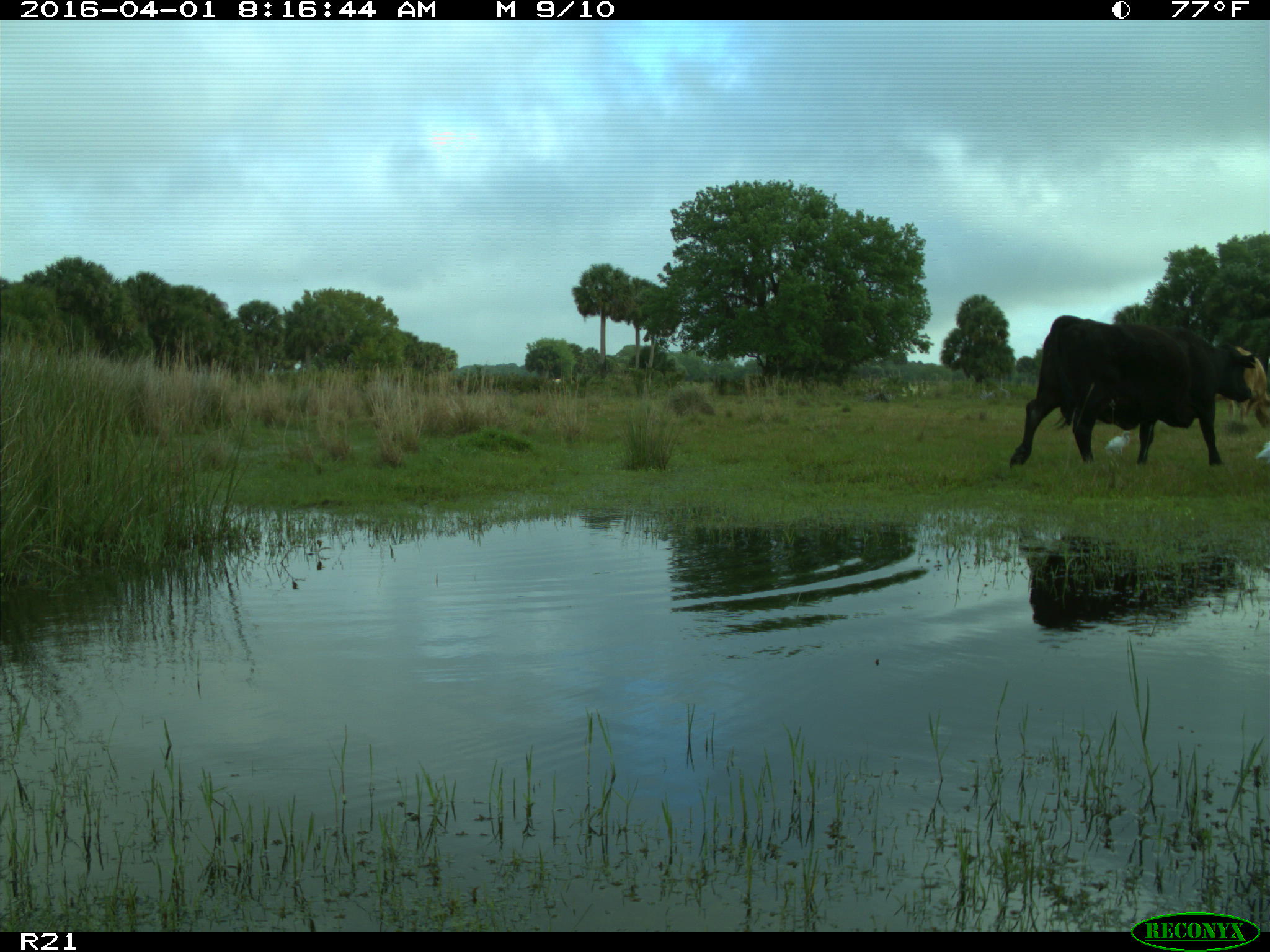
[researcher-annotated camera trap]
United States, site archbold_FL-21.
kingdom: Animalia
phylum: Chordata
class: Mammalia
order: Artiodactyla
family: Bovidae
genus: Bos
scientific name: Bos taurus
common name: domestic cow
Bos taurus (domestic cow).